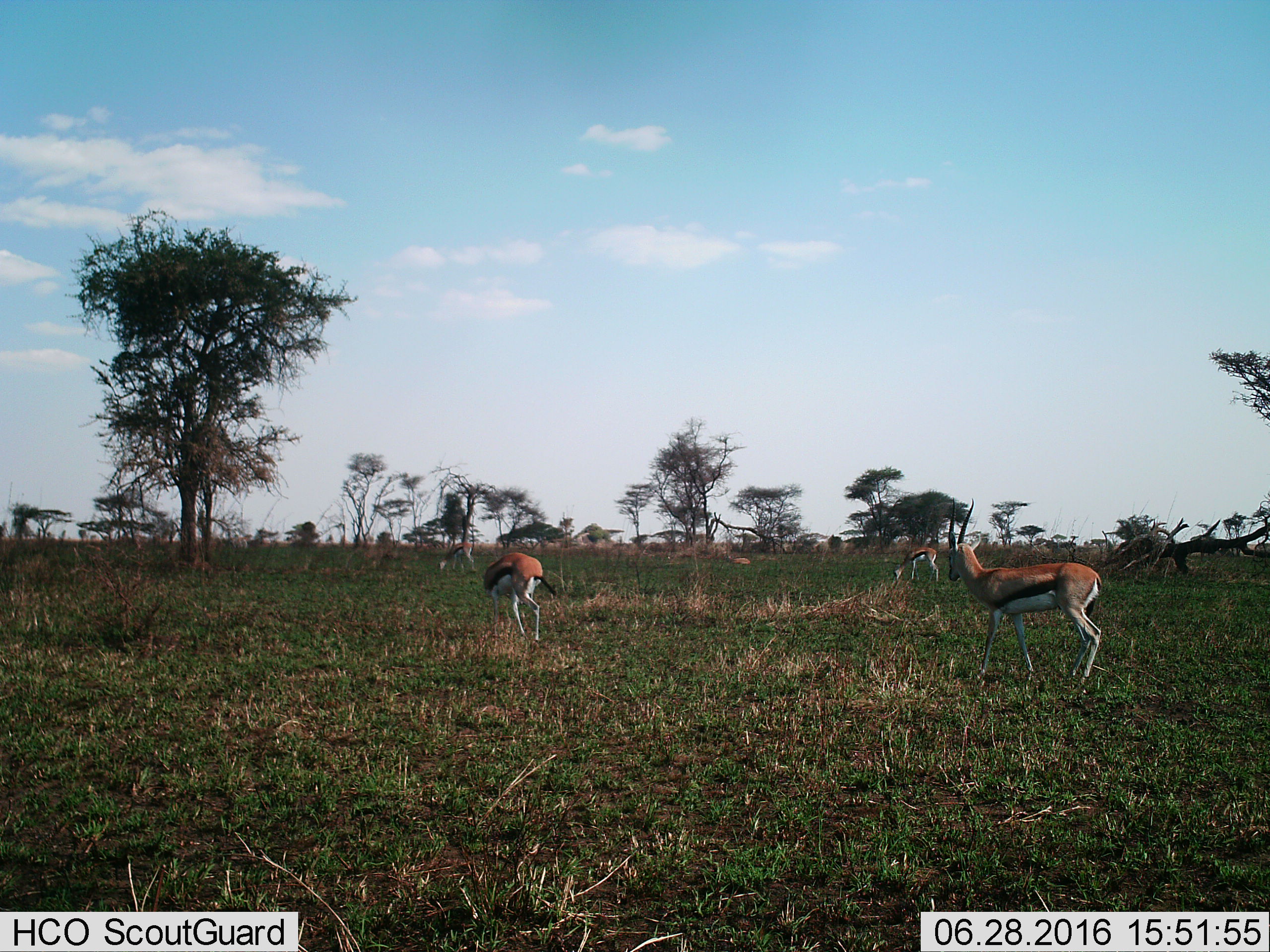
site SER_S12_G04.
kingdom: Animalia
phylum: Chordata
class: Mammalia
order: Artiodactyla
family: Bovidae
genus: Eudorcas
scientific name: Eudorcas thomsonii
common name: thomson's gazelle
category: gazellethomsons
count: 4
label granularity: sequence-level